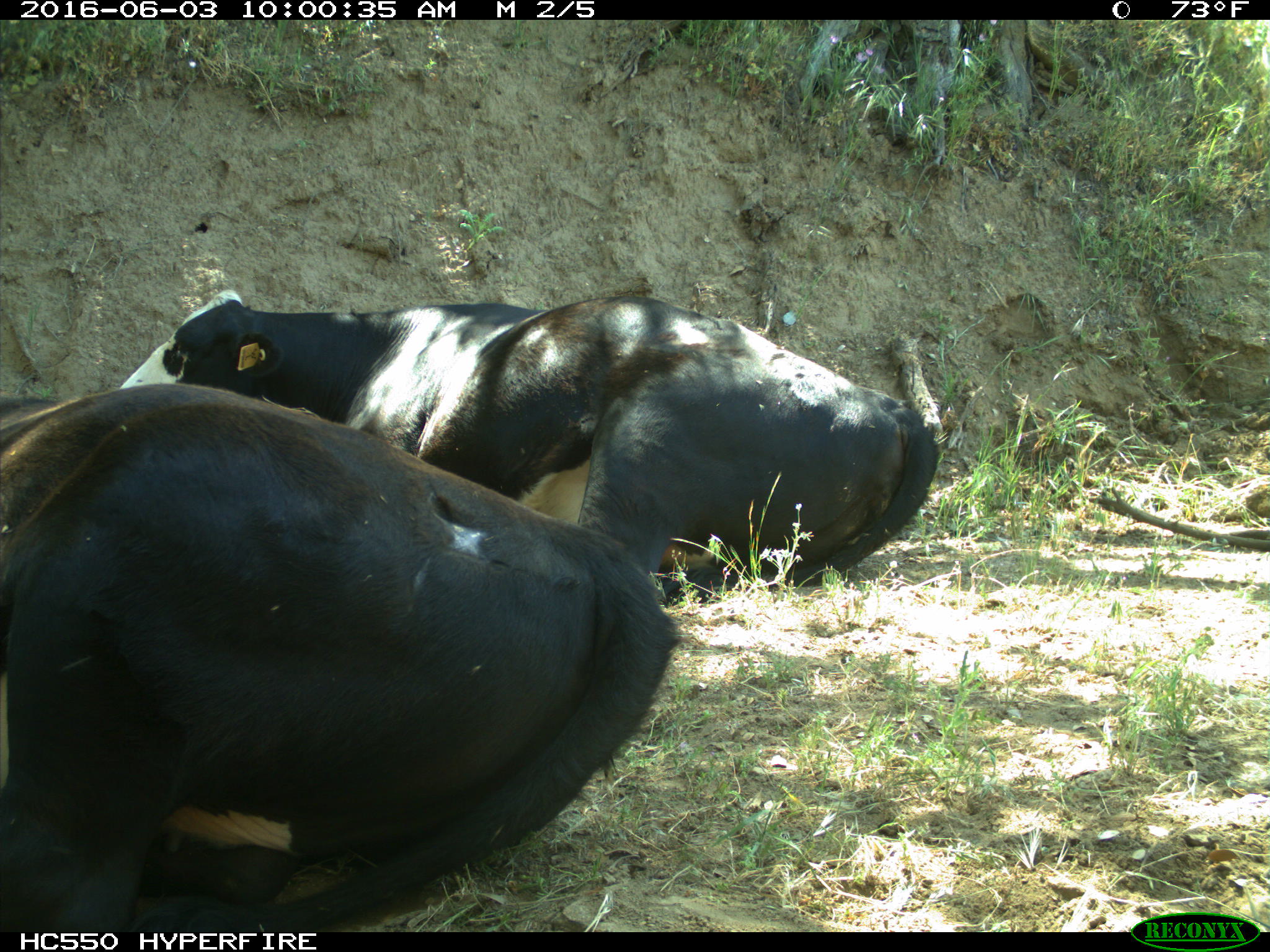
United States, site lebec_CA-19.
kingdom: Animalia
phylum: Chordata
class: Mammalia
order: Artiodactyla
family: Bovidae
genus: Bos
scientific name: Bos taurus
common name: domestic cow